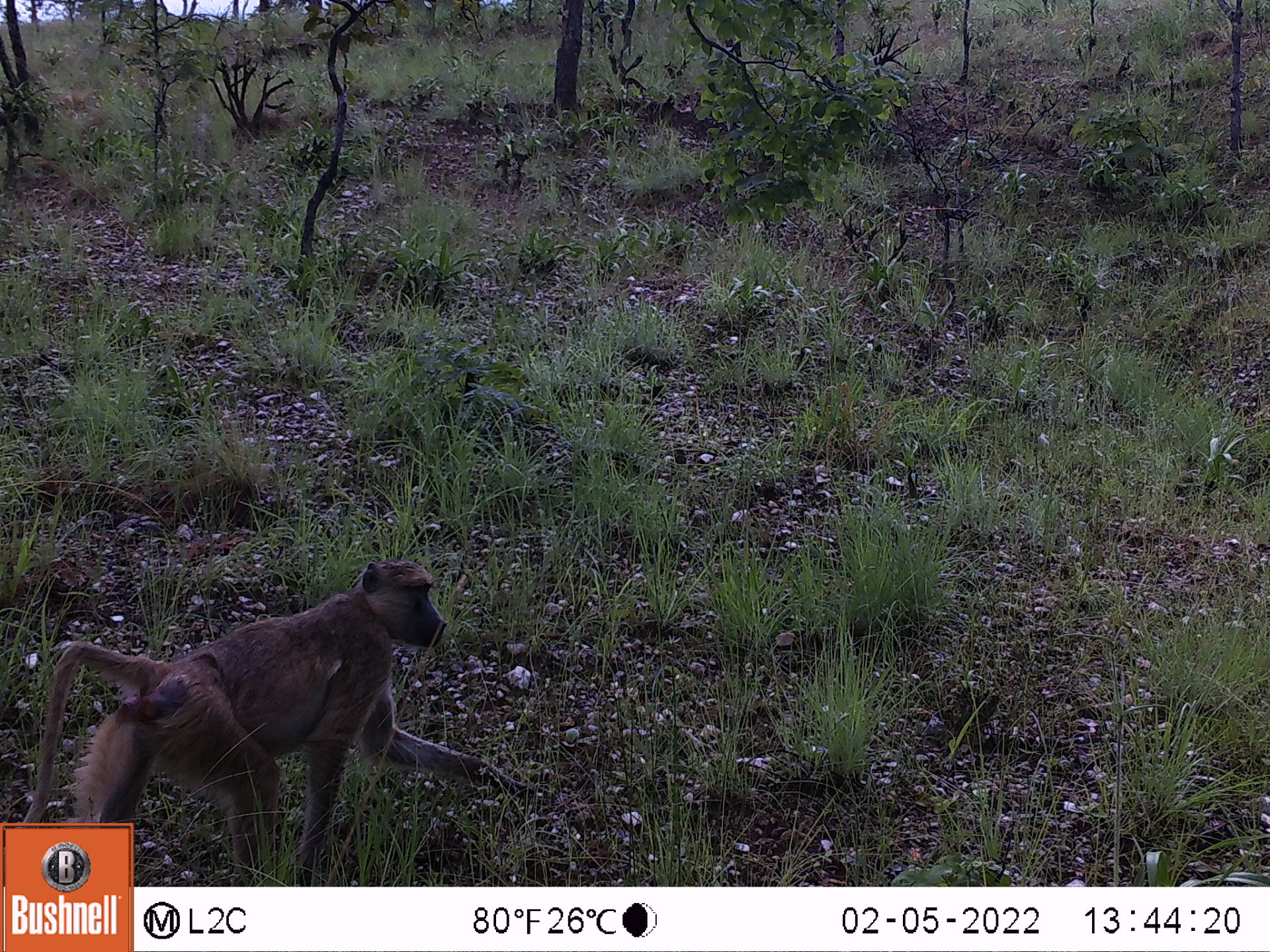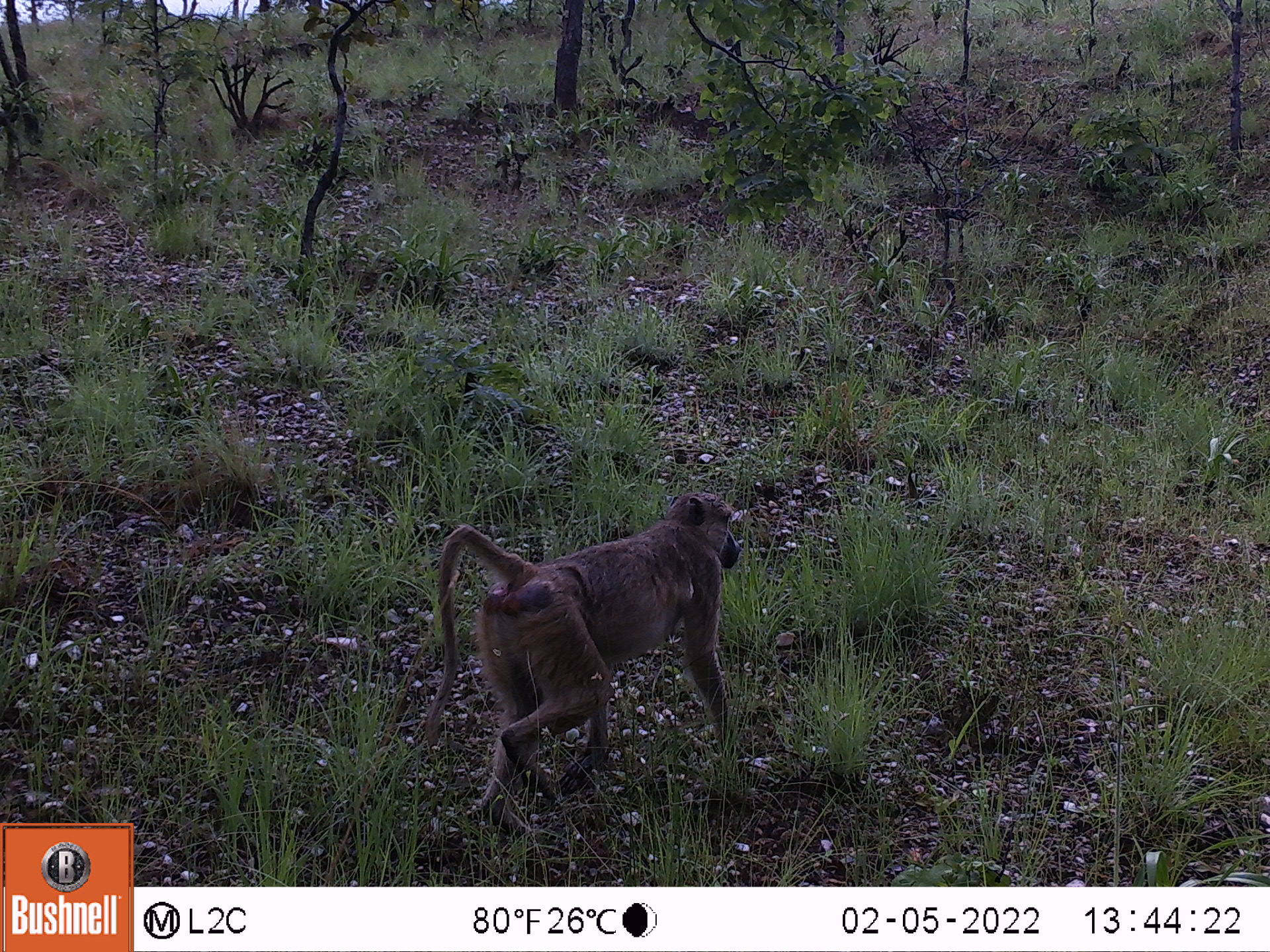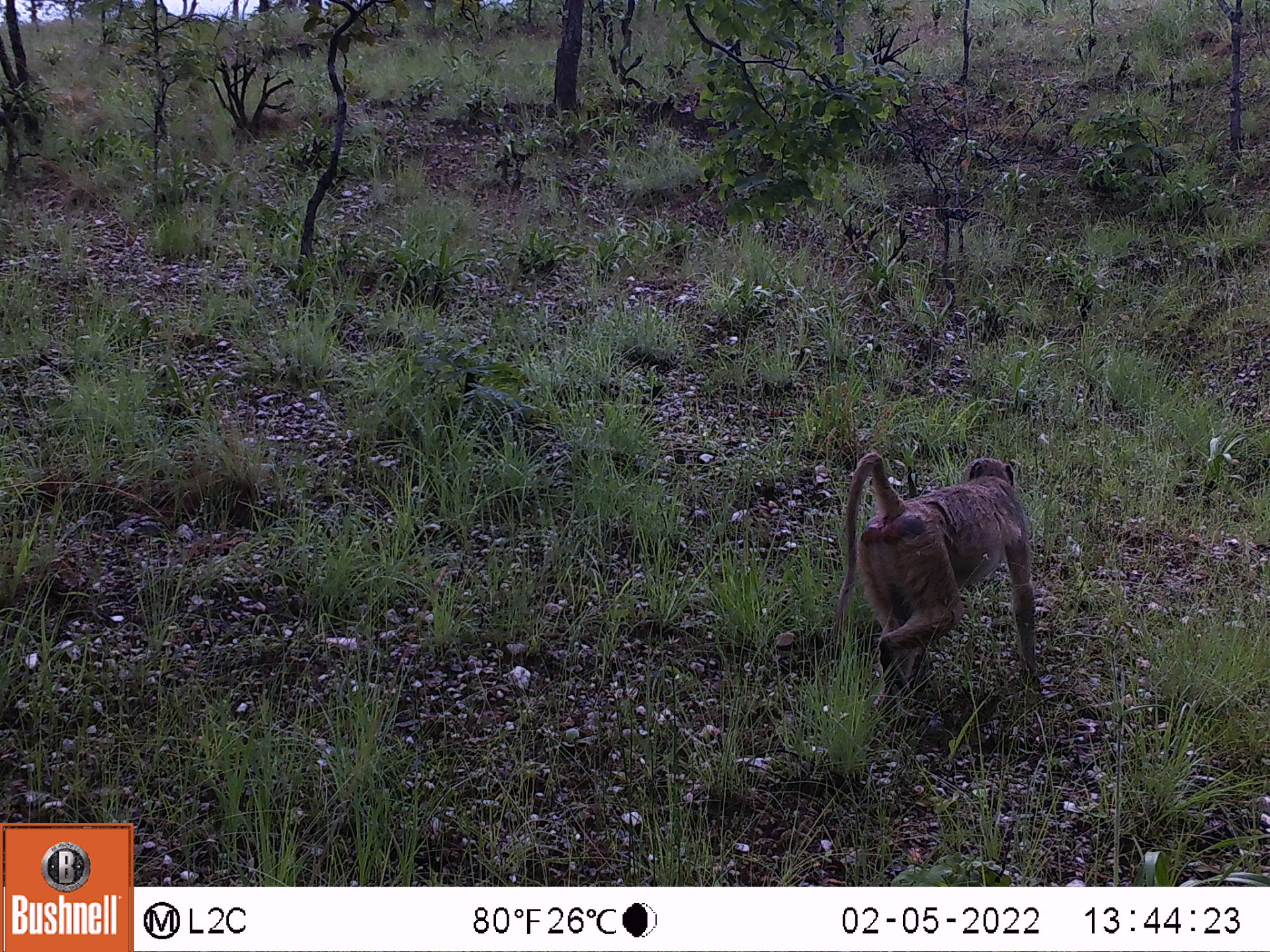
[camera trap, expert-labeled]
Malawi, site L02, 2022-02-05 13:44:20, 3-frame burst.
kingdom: Animalia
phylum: Chordata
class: Mammalia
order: Primates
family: Cercopithecidae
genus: Papio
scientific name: Papio cynocephalus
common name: yellow baboon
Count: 1.